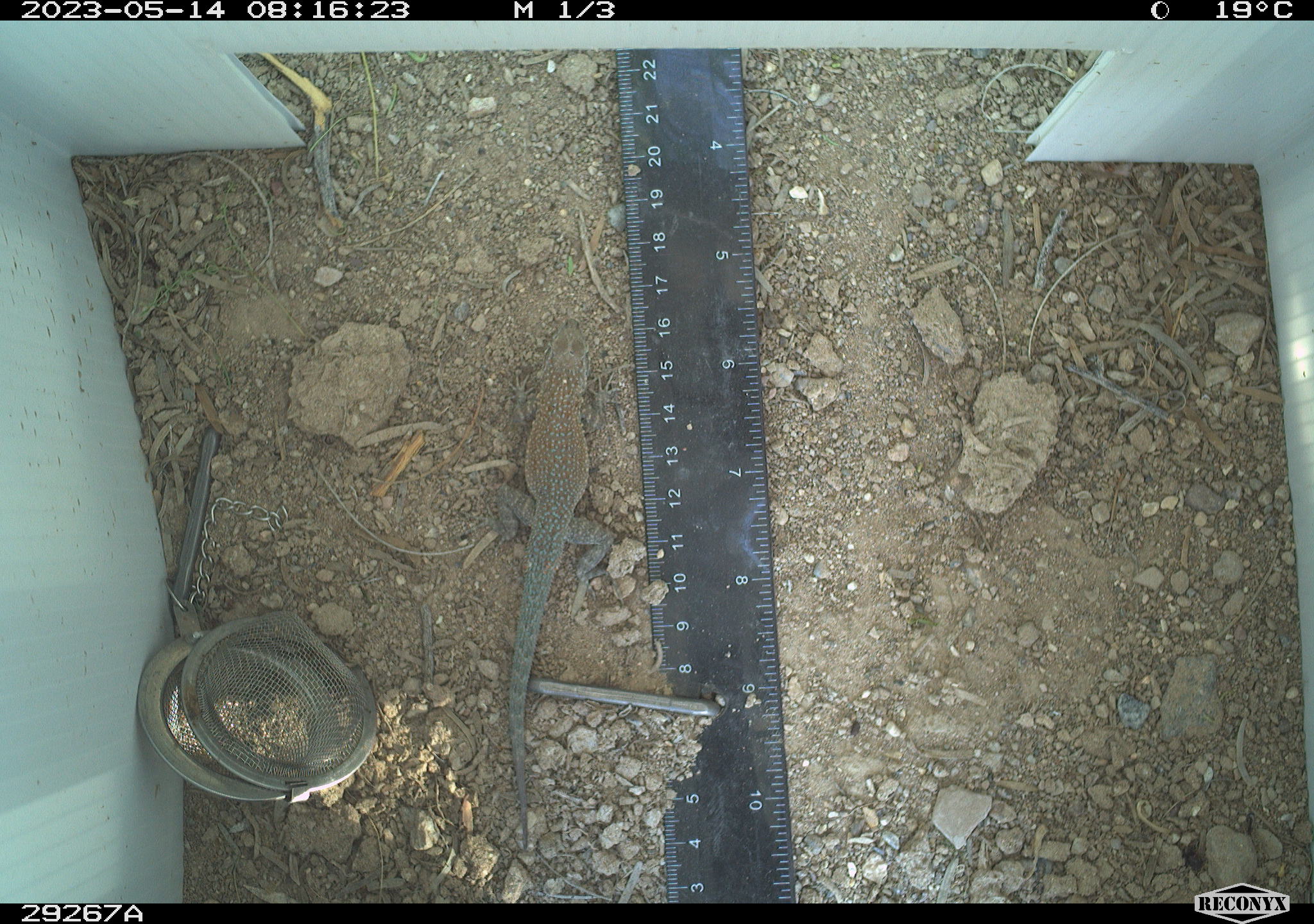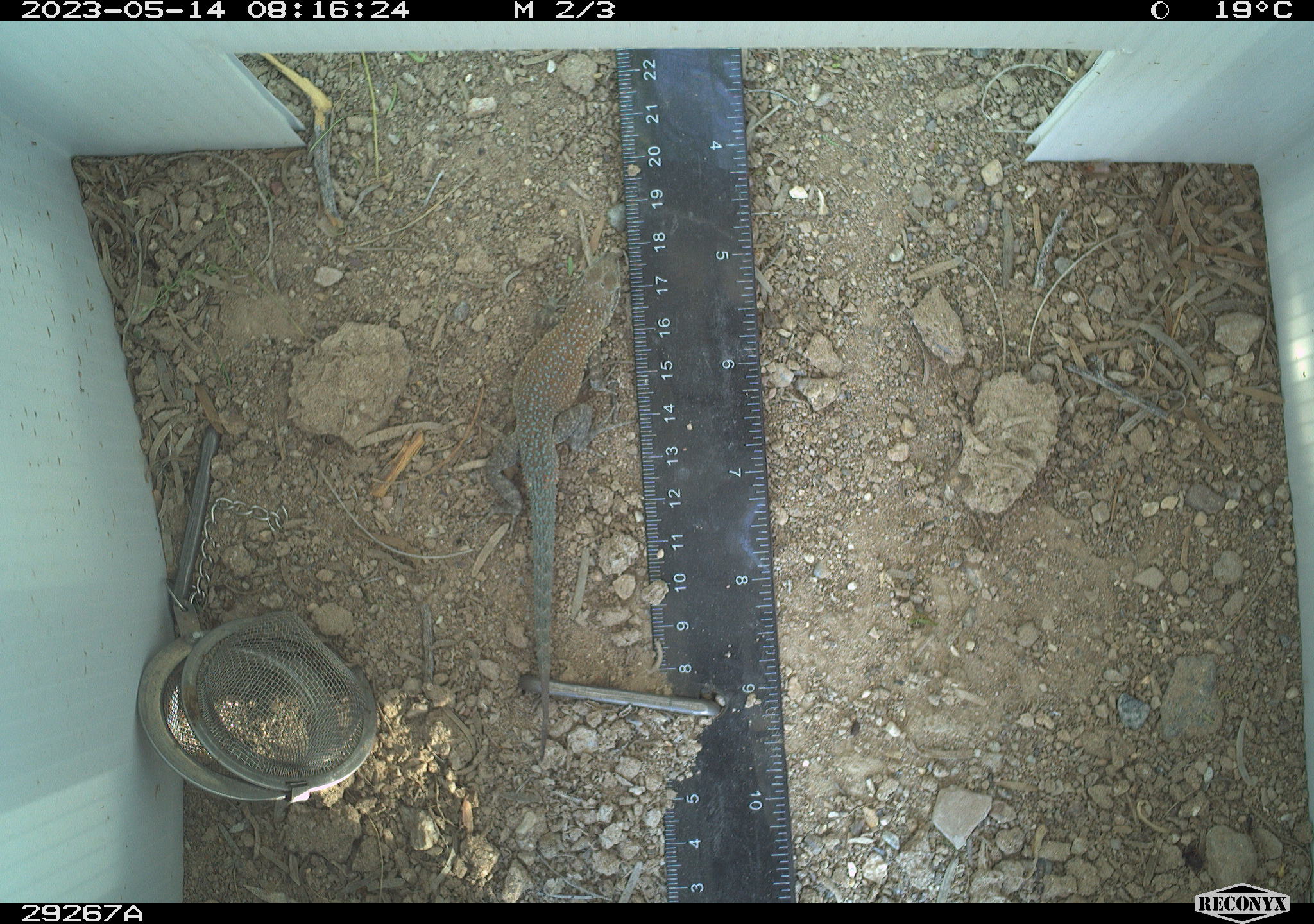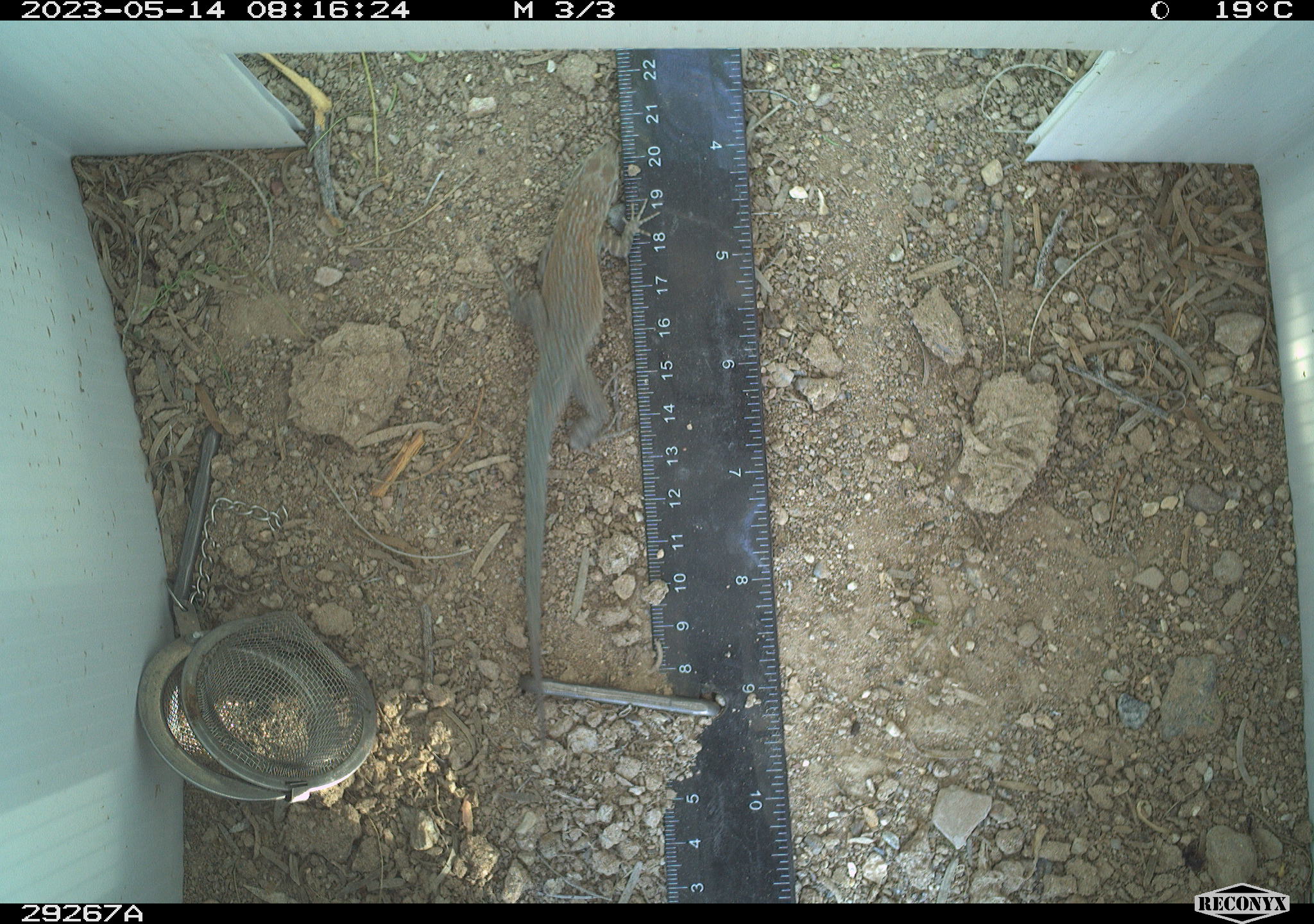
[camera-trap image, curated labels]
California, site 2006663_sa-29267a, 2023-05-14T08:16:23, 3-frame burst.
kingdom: Animalia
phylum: Chordata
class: Reptilia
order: Squamata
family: Phrynosomatidae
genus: Uta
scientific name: Uta stansburiana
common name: common side-blotched lizard